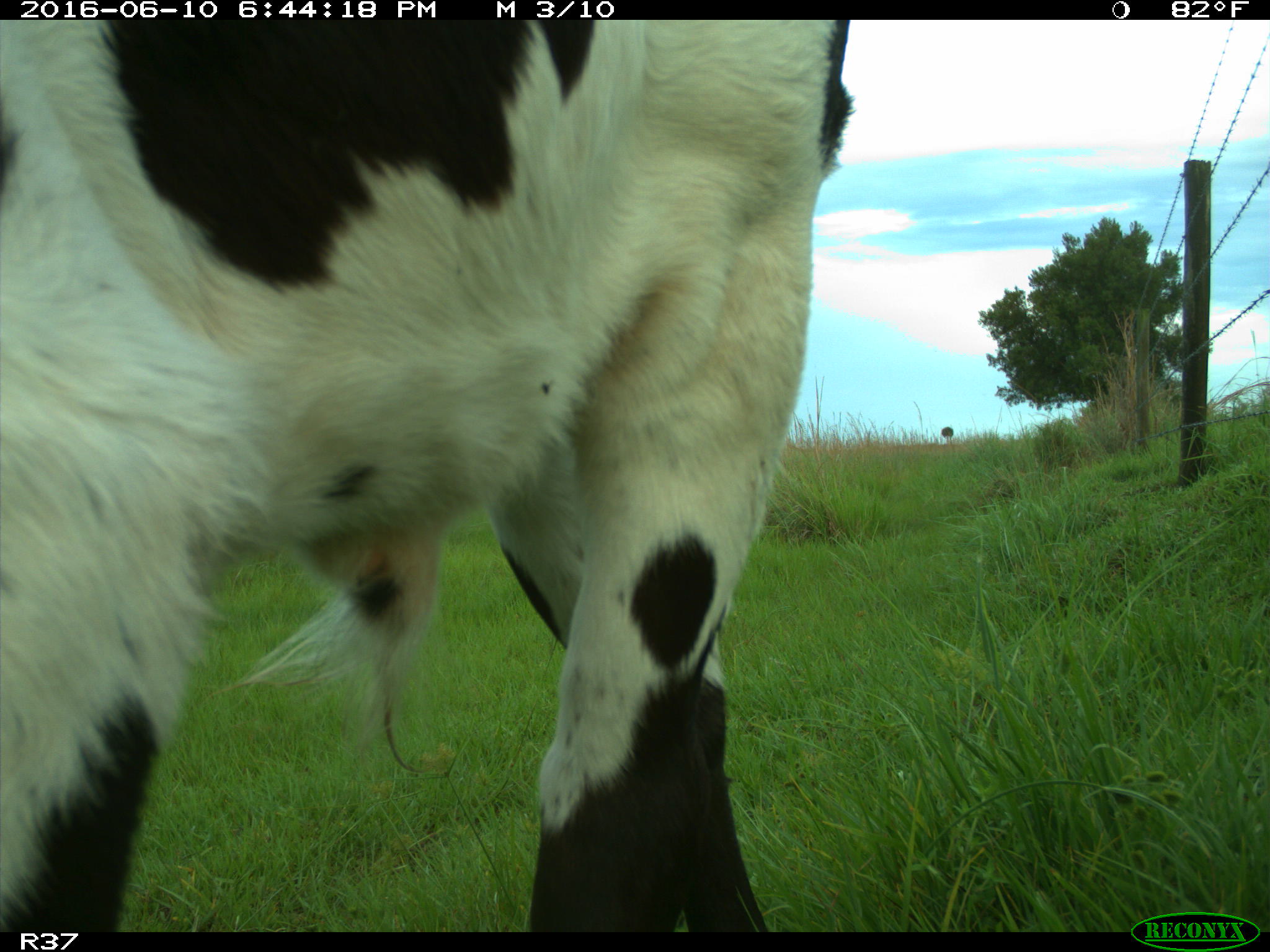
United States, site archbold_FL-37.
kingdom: Animalia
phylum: Chordata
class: Mammalia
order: Artiodactyla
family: Bovidae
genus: Bos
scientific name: Bos taurus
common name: domestic cow